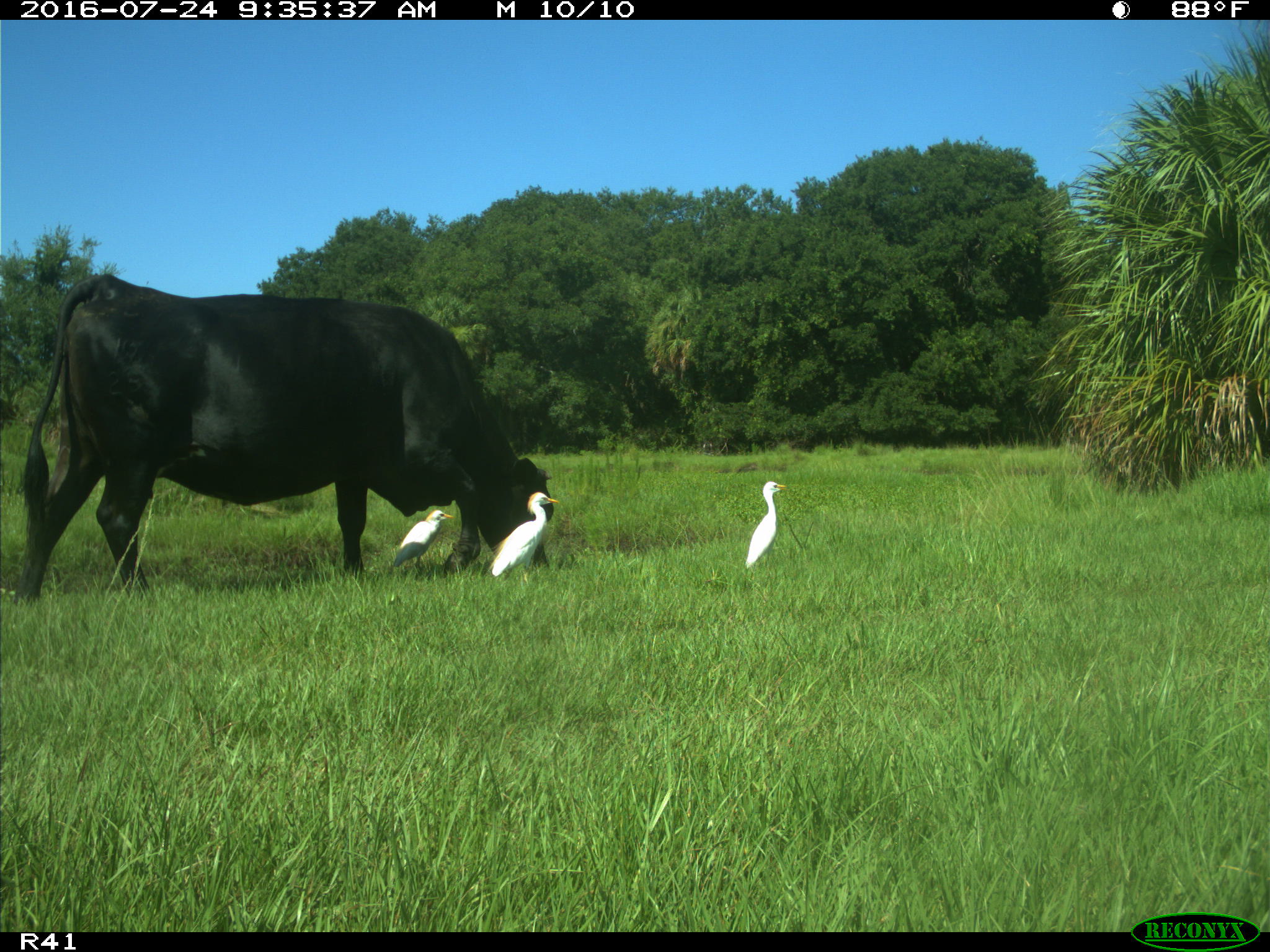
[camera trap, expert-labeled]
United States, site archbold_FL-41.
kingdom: Animalia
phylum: Chordata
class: Mammalia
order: Artiodactyla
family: Bovidae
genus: Bos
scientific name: Bos taurus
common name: domestic cow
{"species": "Bos taurus (domestic cow)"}